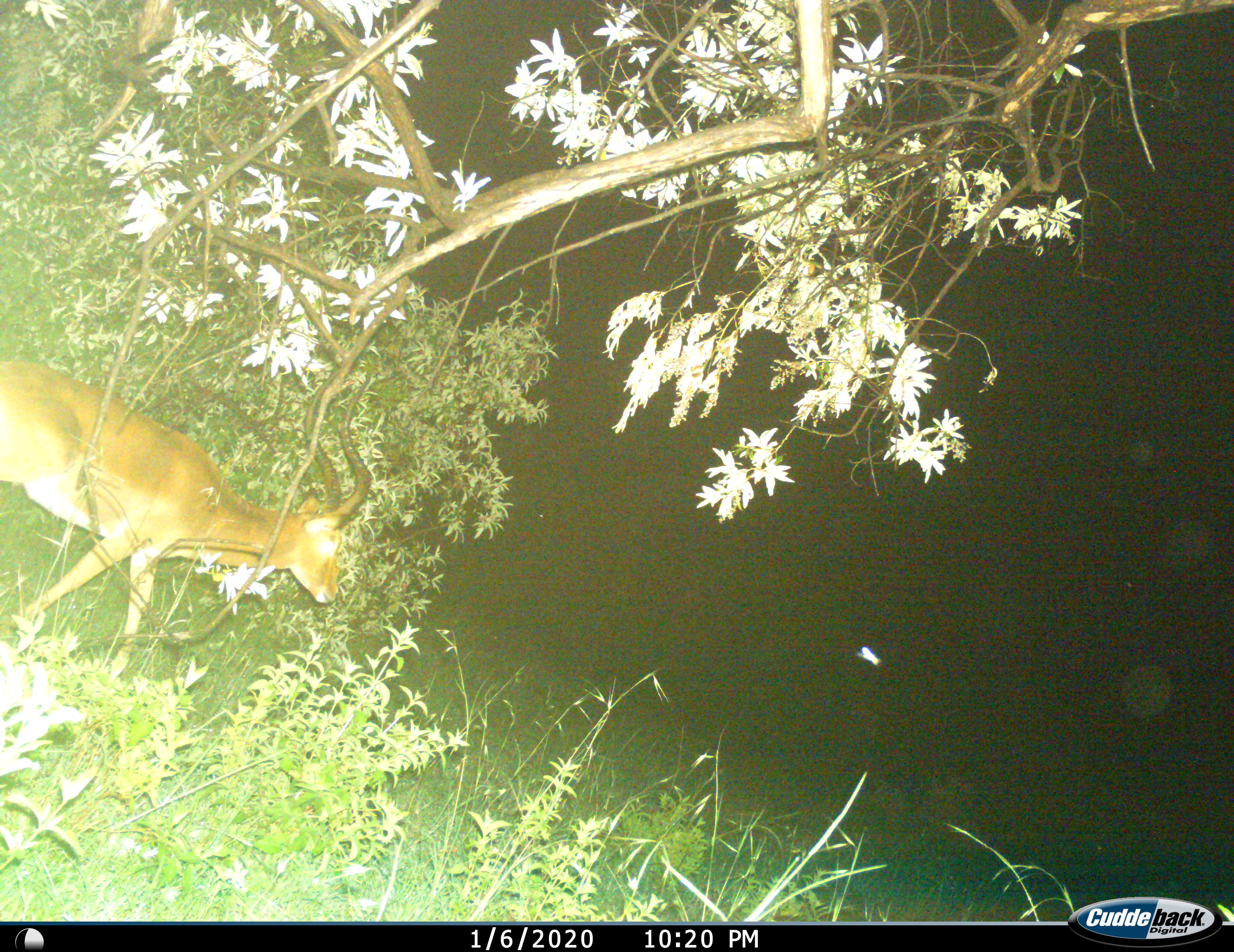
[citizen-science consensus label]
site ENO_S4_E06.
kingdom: Animalia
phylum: Chordata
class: Mammalia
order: Artiodactyla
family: Bovidae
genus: Aepyceros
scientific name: Aepyceros melampus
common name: impala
Impala (Aepyceros melampus), count 1. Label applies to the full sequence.